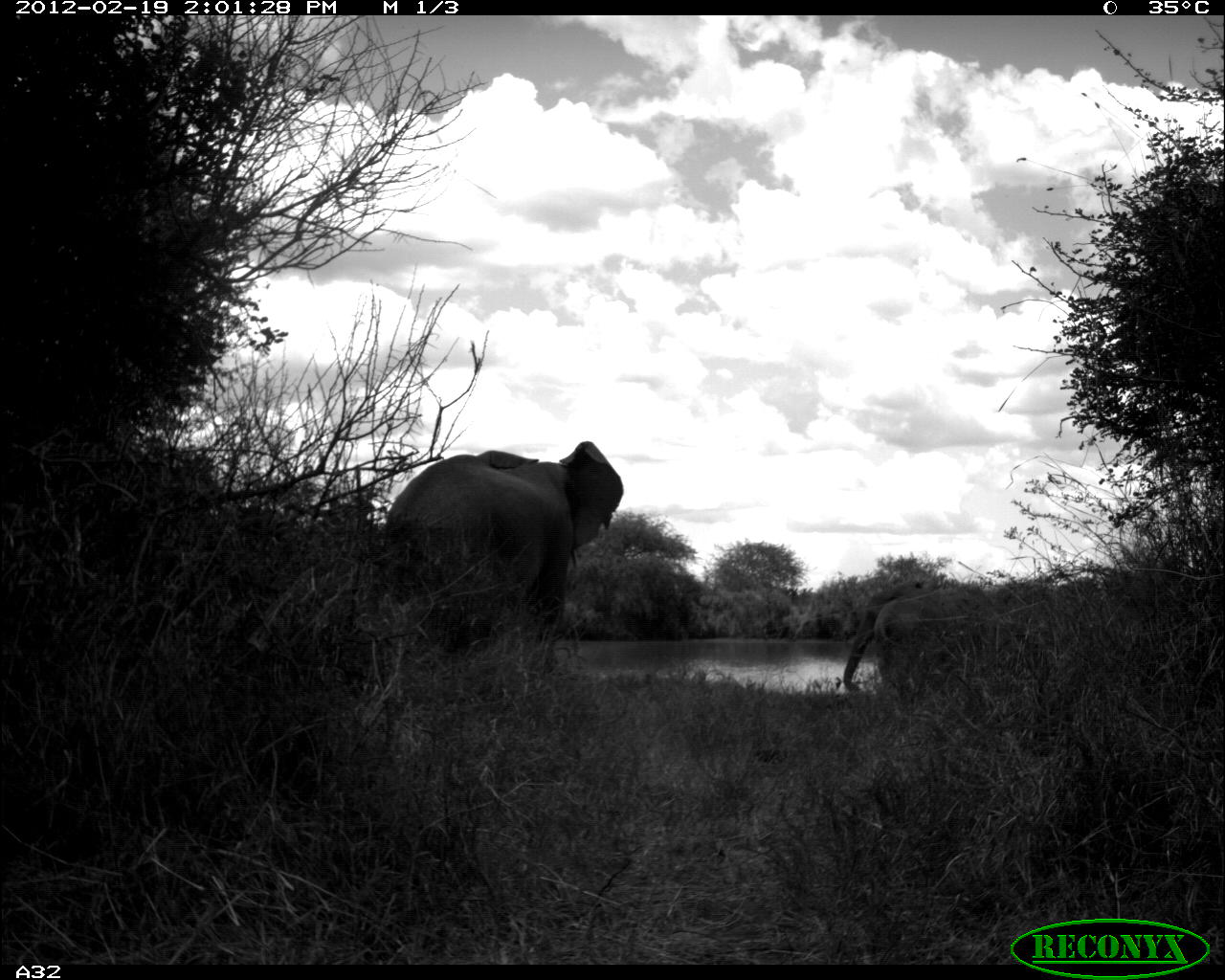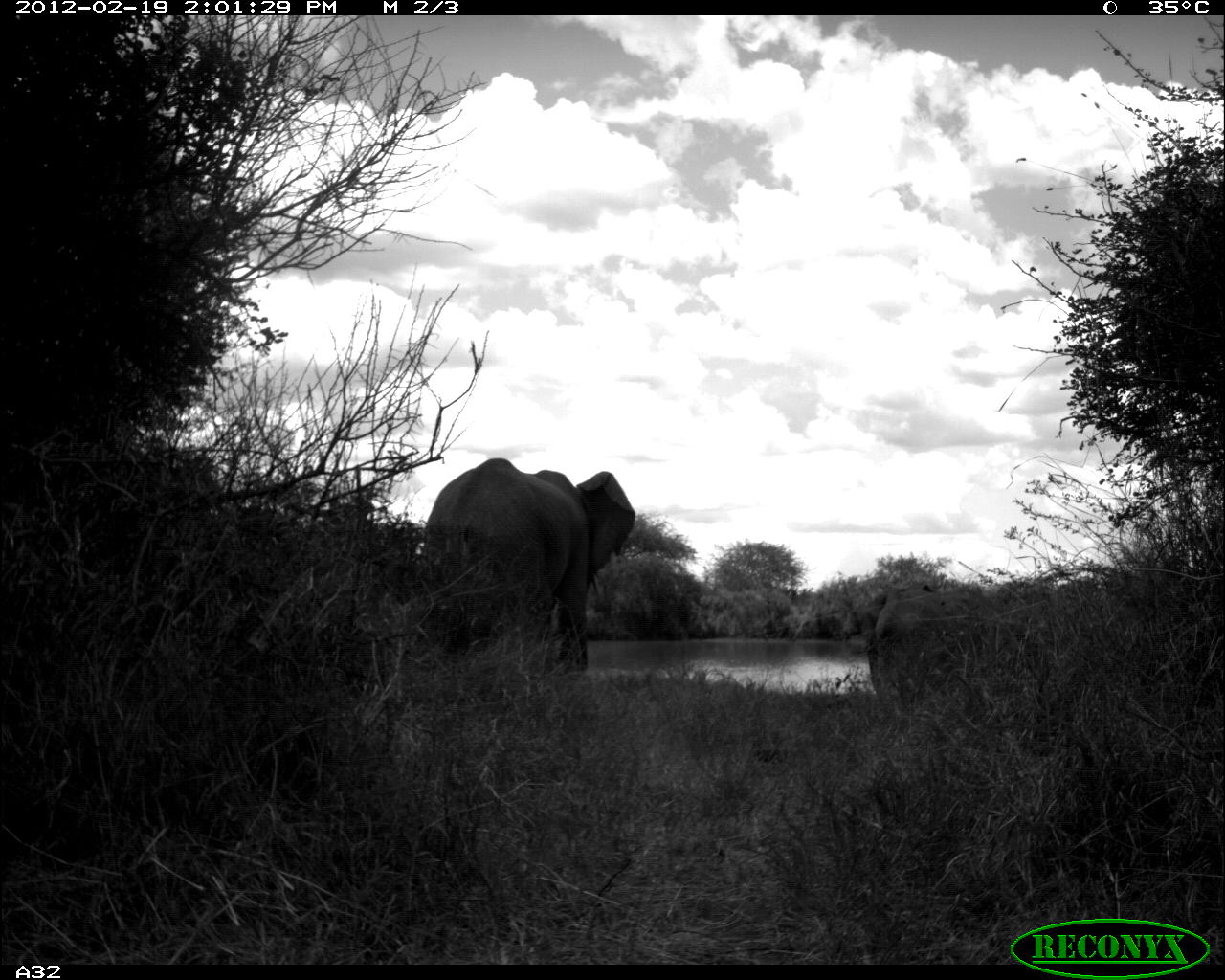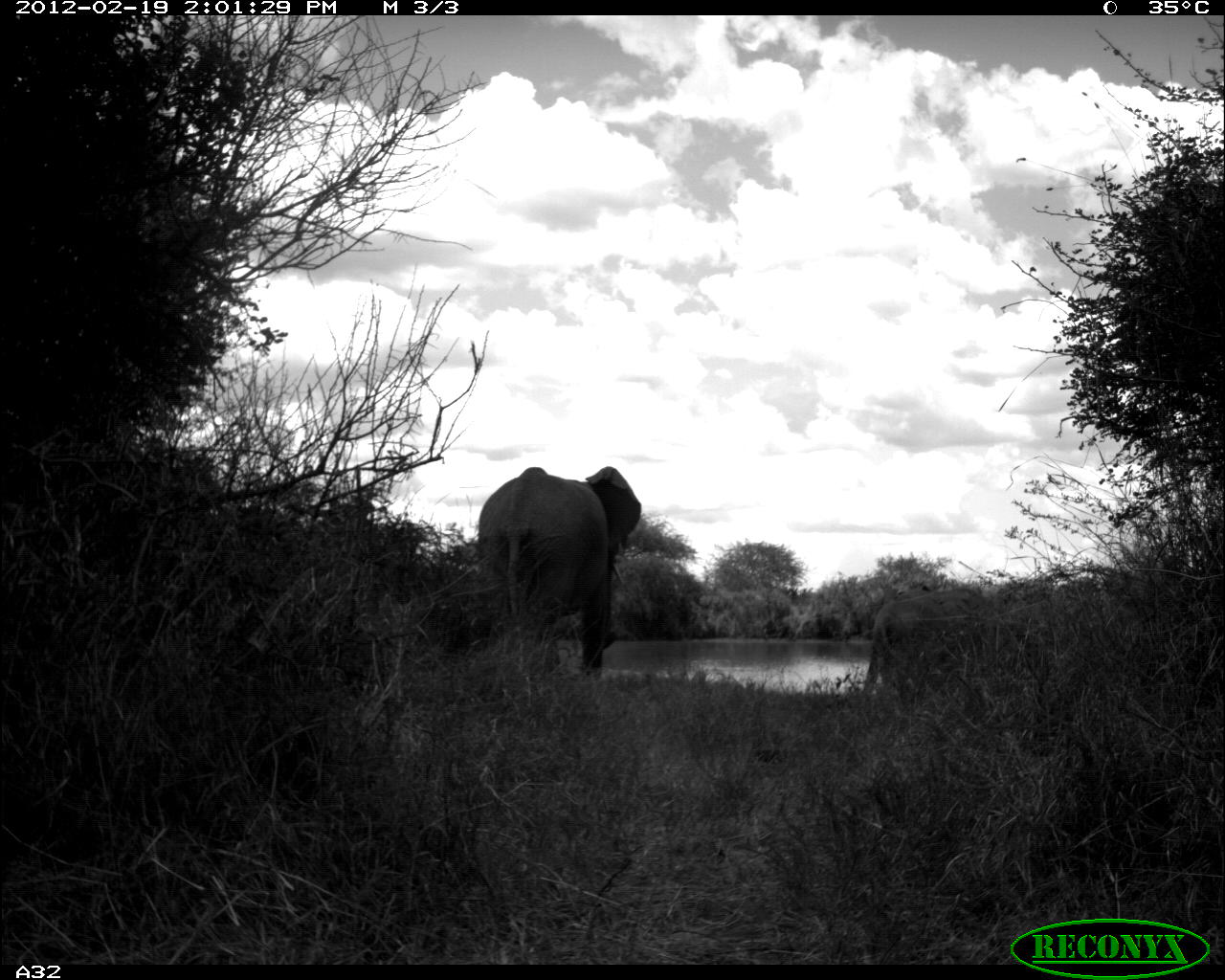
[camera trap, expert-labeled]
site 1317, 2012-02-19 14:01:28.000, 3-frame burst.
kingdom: Animalia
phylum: Chordata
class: Mammalia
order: Proboscidea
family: Elephantidae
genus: Loxodonta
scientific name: Loxodonta africana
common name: african bush elephant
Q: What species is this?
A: Loxodonta africana (african bush elephant).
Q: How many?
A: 3.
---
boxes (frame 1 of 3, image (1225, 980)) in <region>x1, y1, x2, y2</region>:
loxodonta africana: <region>384, 440, 624, 660</region>; <region>874, 584, 994, 697</region>; <region>843, 580, 923, 692</region>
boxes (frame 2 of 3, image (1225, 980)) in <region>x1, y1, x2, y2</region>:
loxodonta africana: <region>422, 456, 637, 675</region>; <region>865, 580, 937, 688</region>; <region>872, 585, 988, 647</region>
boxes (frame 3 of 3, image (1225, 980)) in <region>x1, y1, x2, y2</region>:
loxodonta africana: <region>476, 465, 642, 679</region>; <region>862, 586, 994, 694</region>